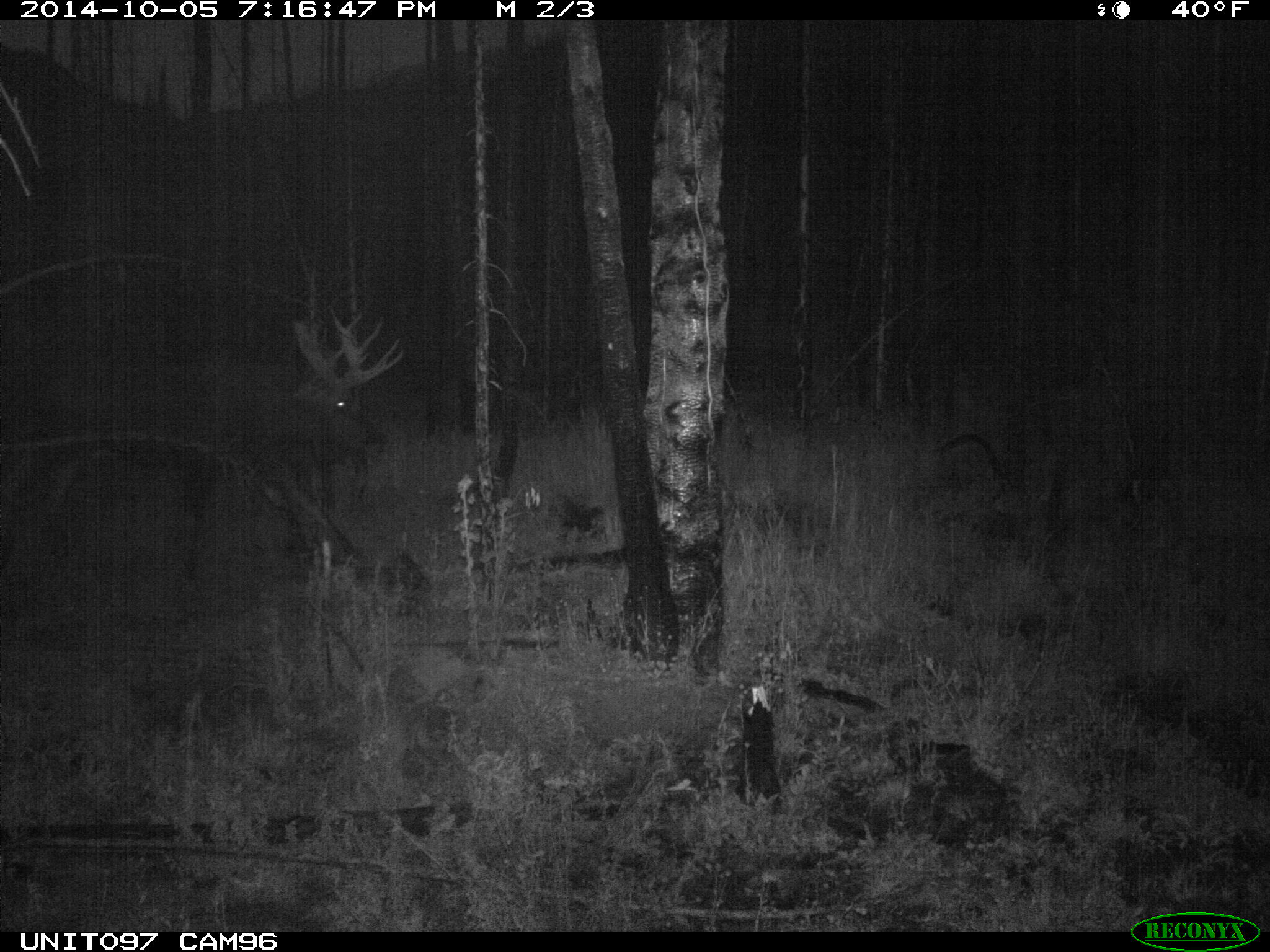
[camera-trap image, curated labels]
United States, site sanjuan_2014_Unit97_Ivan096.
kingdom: Animalia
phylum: Chordata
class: Mammalia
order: Artiodactyla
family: Cervidae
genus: Alces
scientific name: Alces alces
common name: moose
Alces alces (moose).